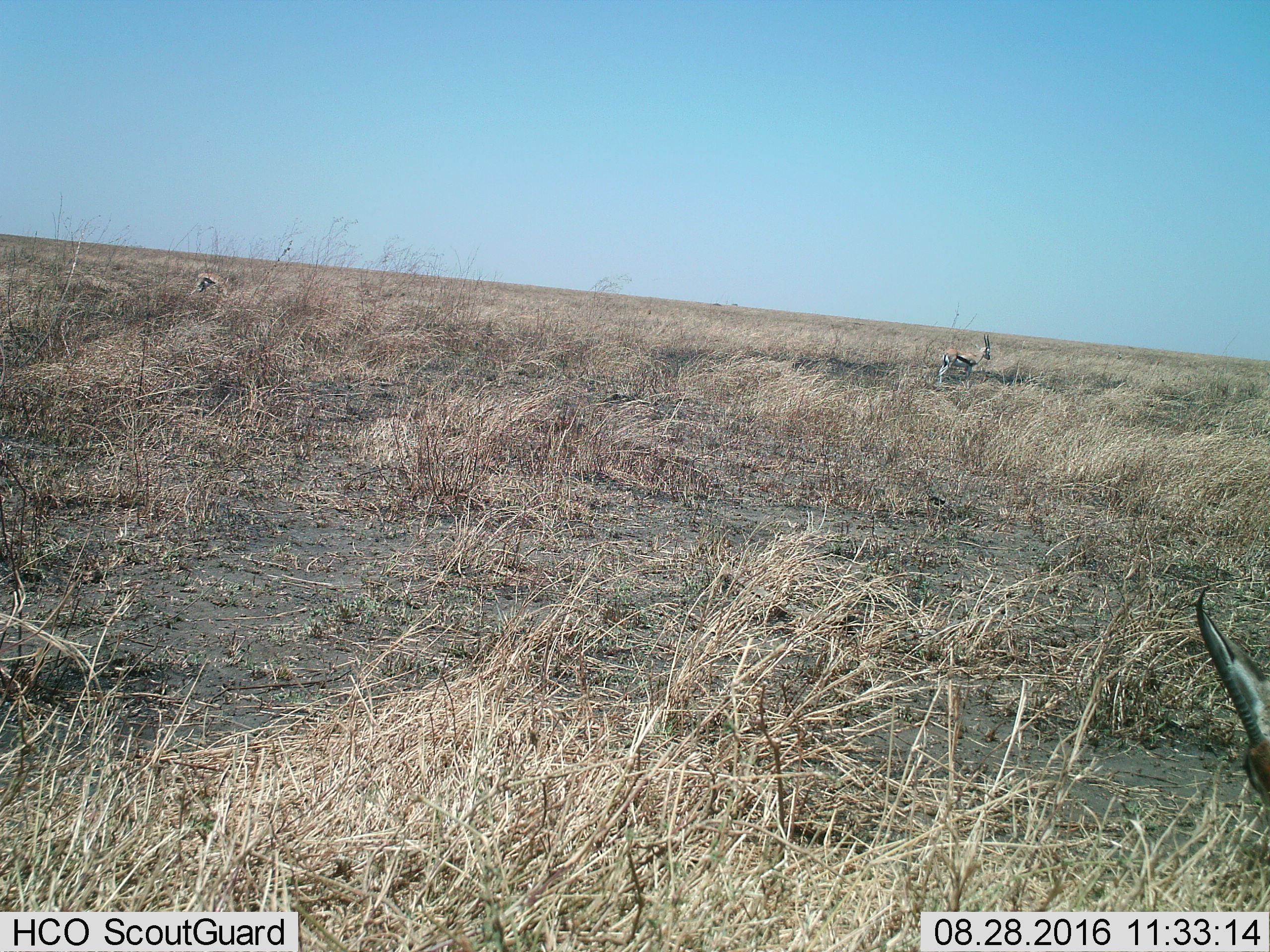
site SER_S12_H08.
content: unidentified animal